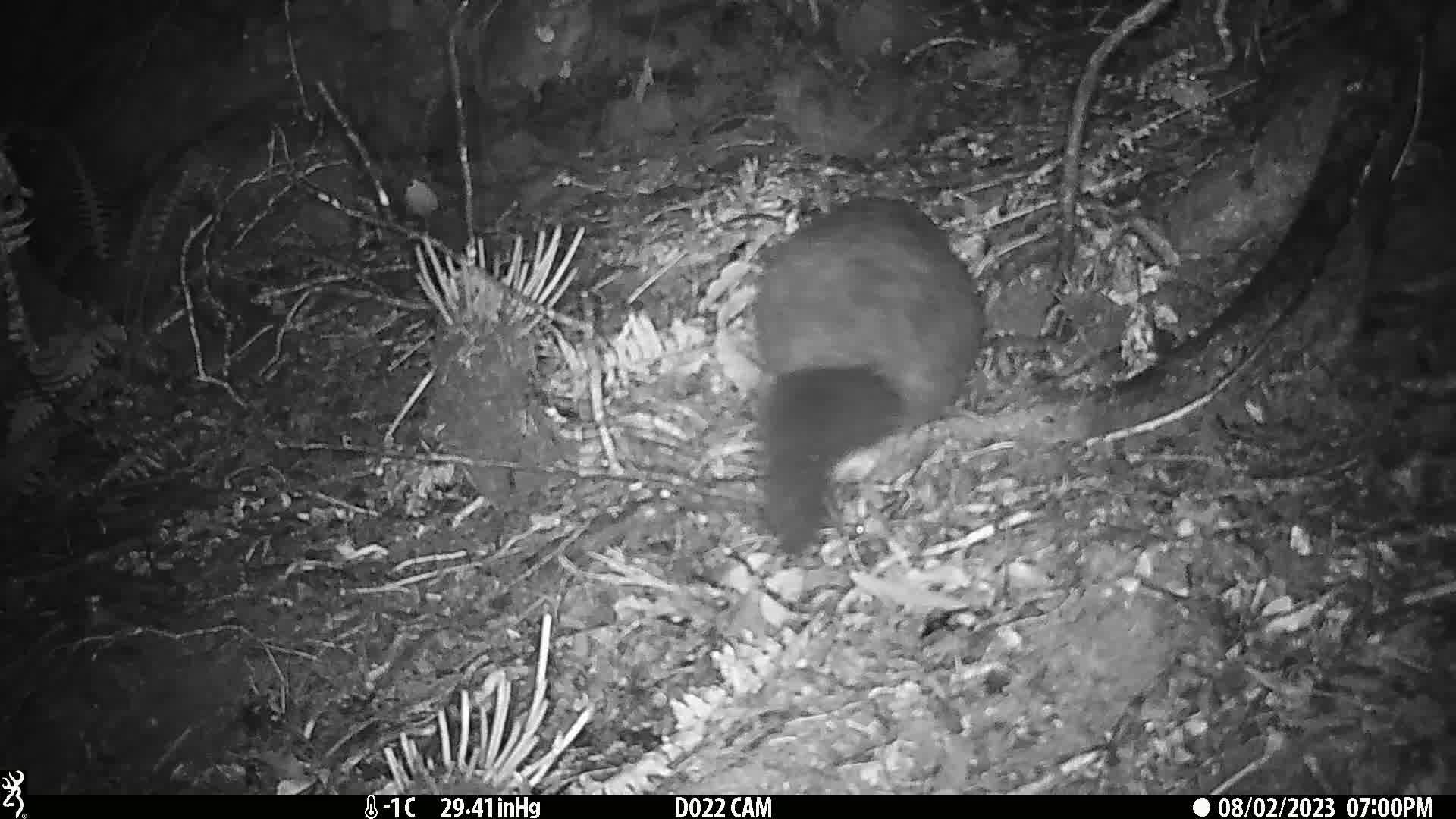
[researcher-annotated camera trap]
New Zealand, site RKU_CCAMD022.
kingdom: Animalia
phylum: Chordata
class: Mammalia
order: Diprotodontia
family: Phalangeridae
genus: Trichosurus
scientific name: Trichosurus vulpecula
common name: common brushtail possum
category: possum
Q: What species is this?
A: Possum (common brushtail possum) (Trichosurus vulpecula).